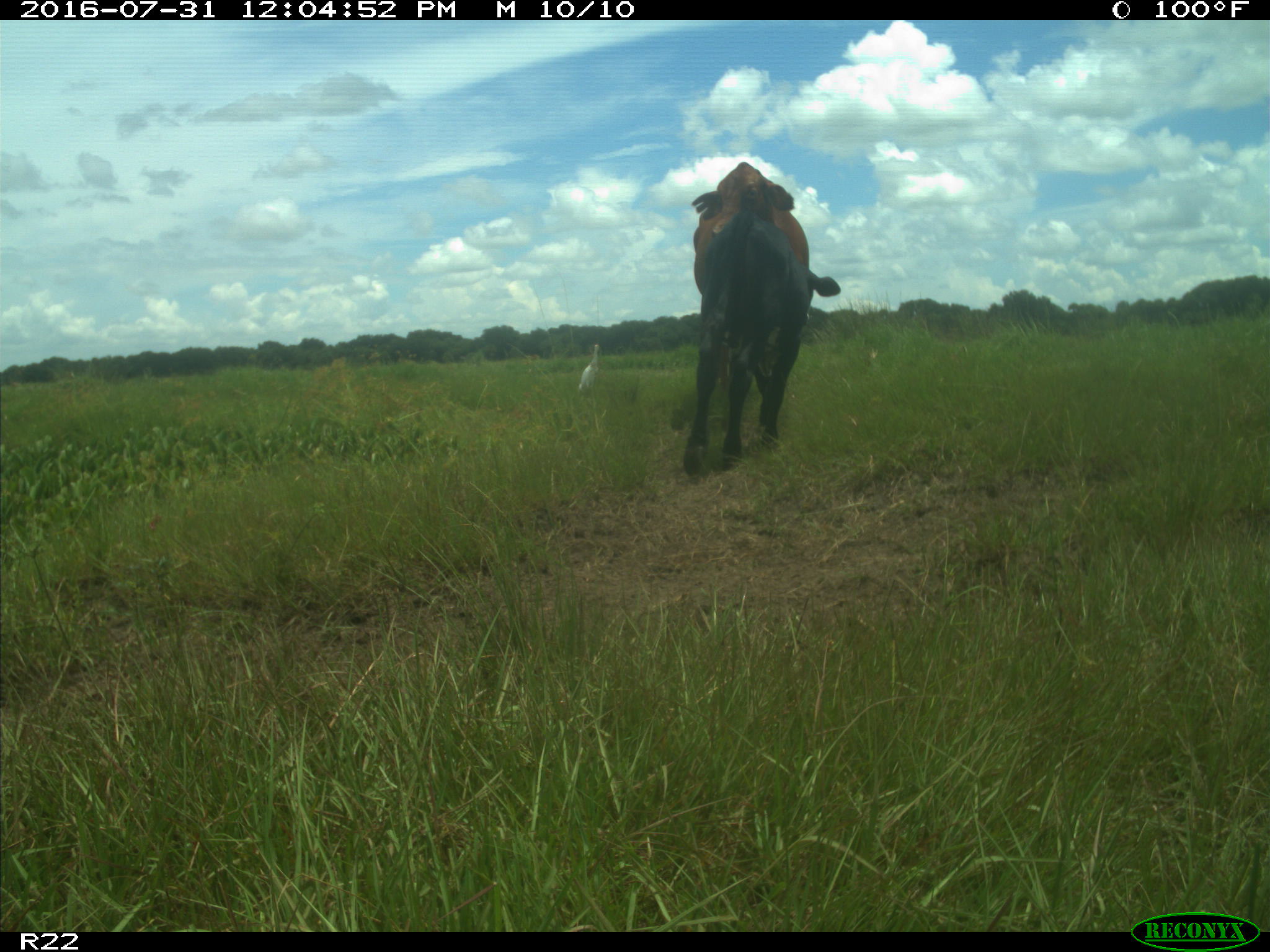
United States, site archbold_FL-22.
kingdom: Animalia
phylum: Chordata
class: Mammalia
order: Artiodactyla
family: Bovidae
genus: Bos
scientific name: Bos taurus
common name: domestic cow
Bos taurus (domestic cow).